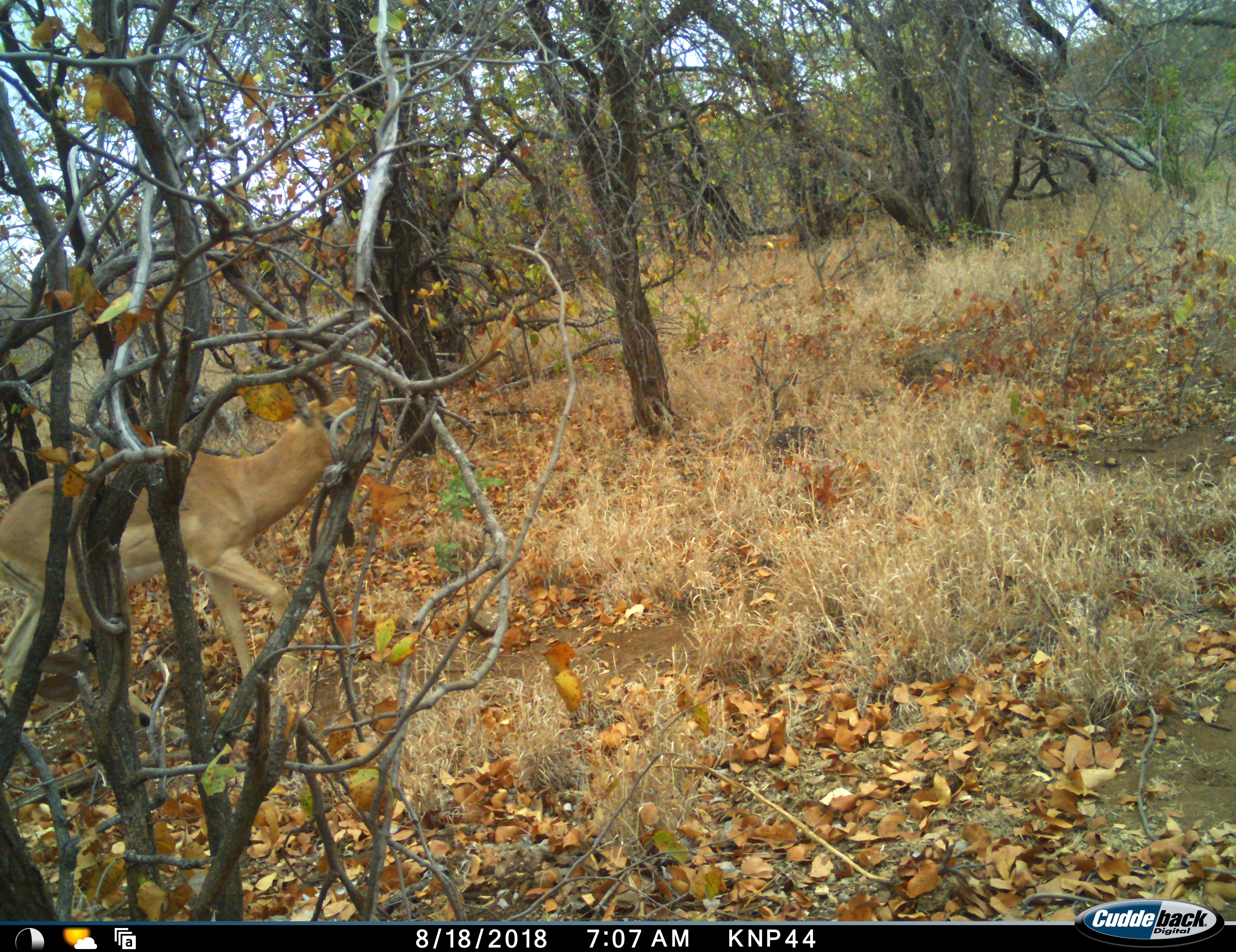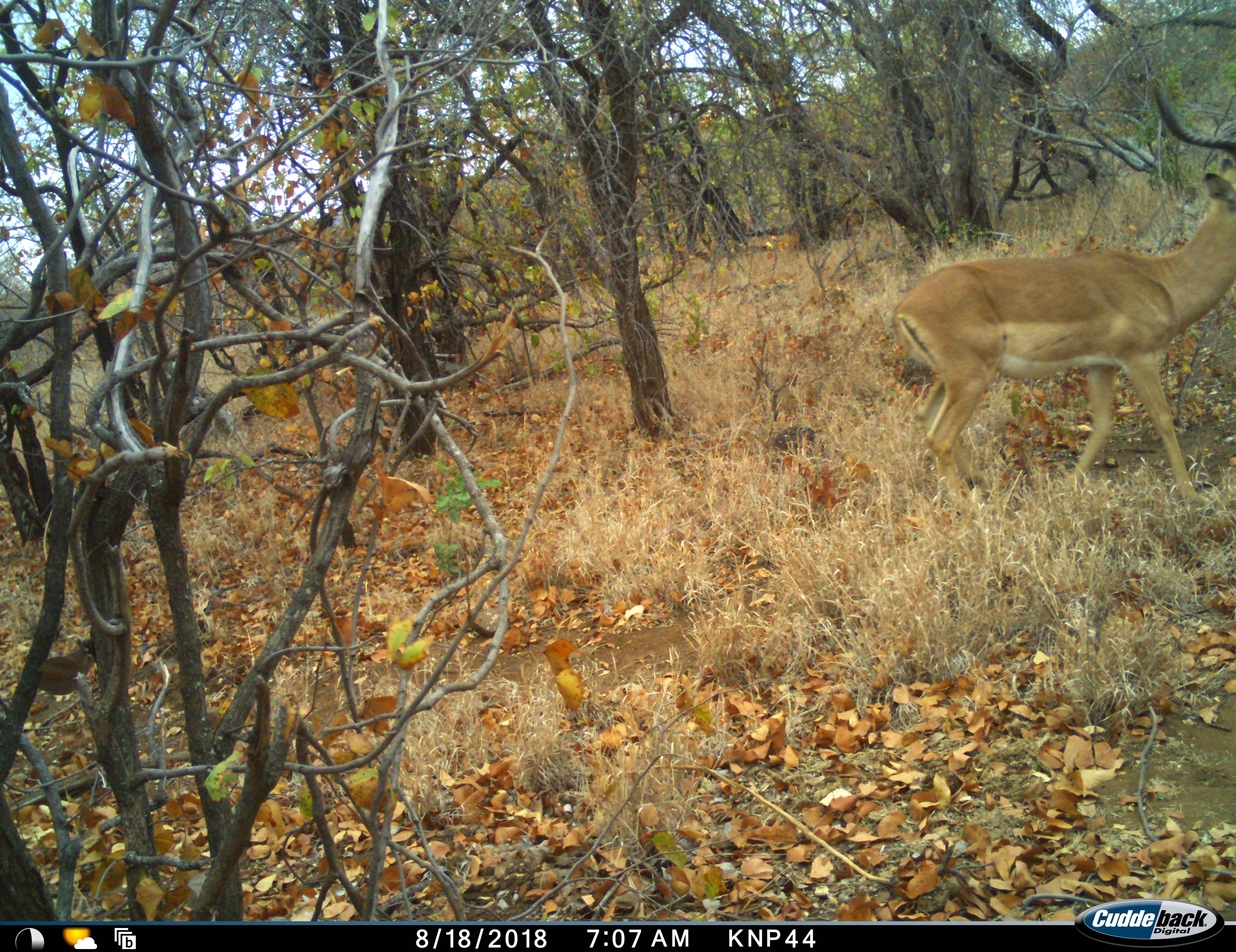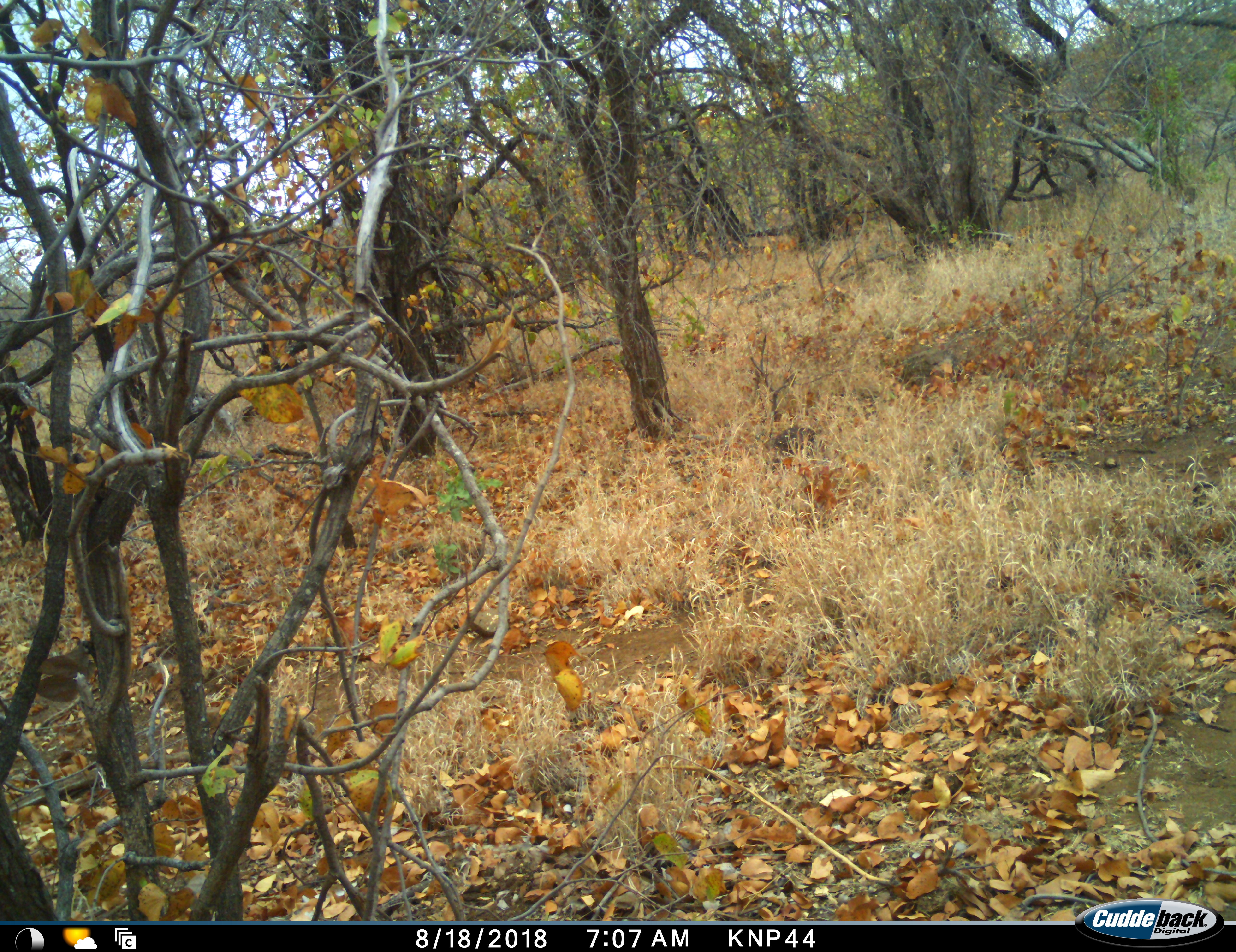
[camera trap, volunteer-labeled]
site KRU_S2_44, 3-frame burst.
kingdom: Animalia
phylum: Chordata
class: Mammalia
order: Artiodactyla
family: Bovidae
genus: Aepyceros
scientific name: Aepyceros melampus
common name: impala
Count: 1.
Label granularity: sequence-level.